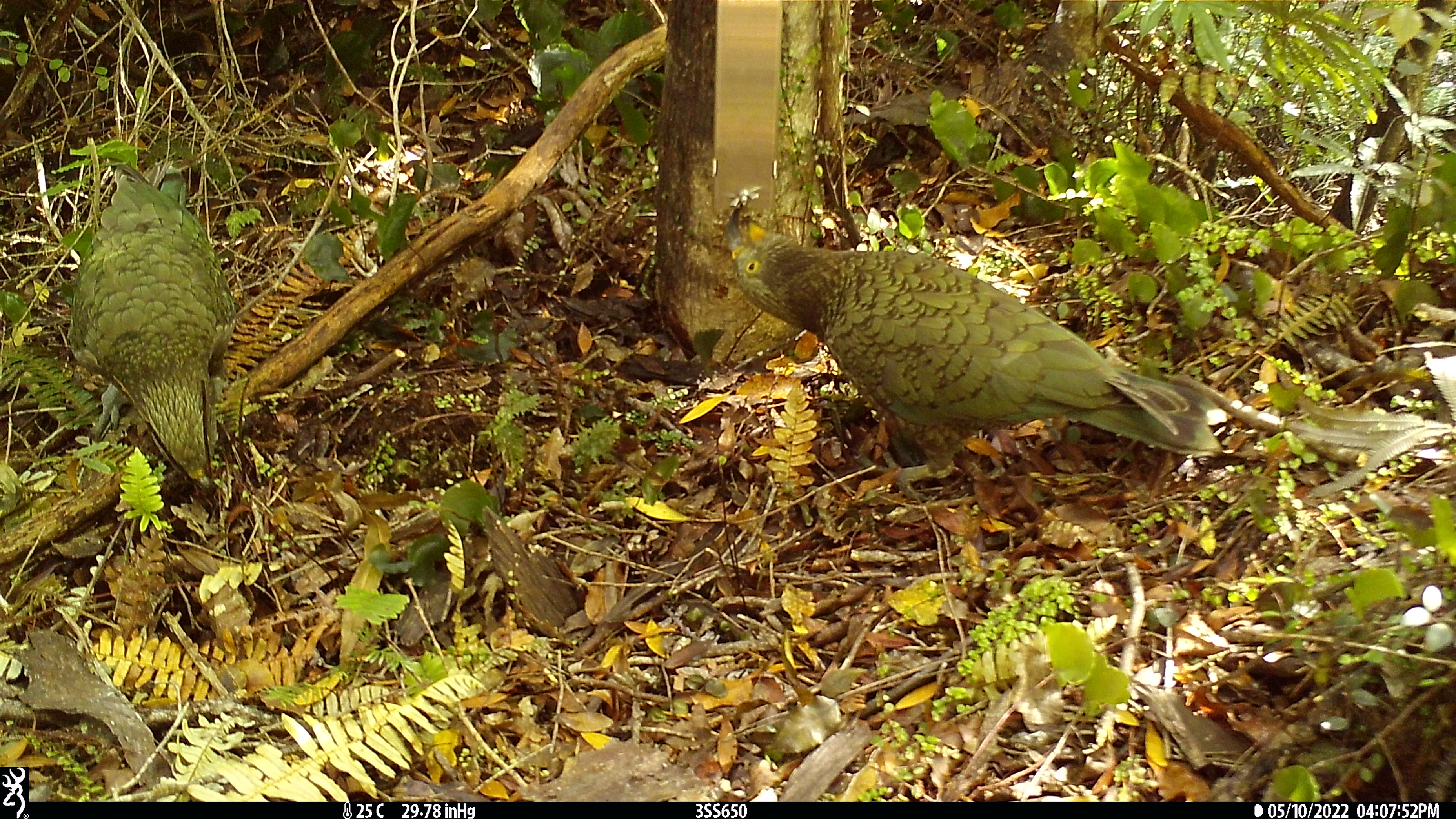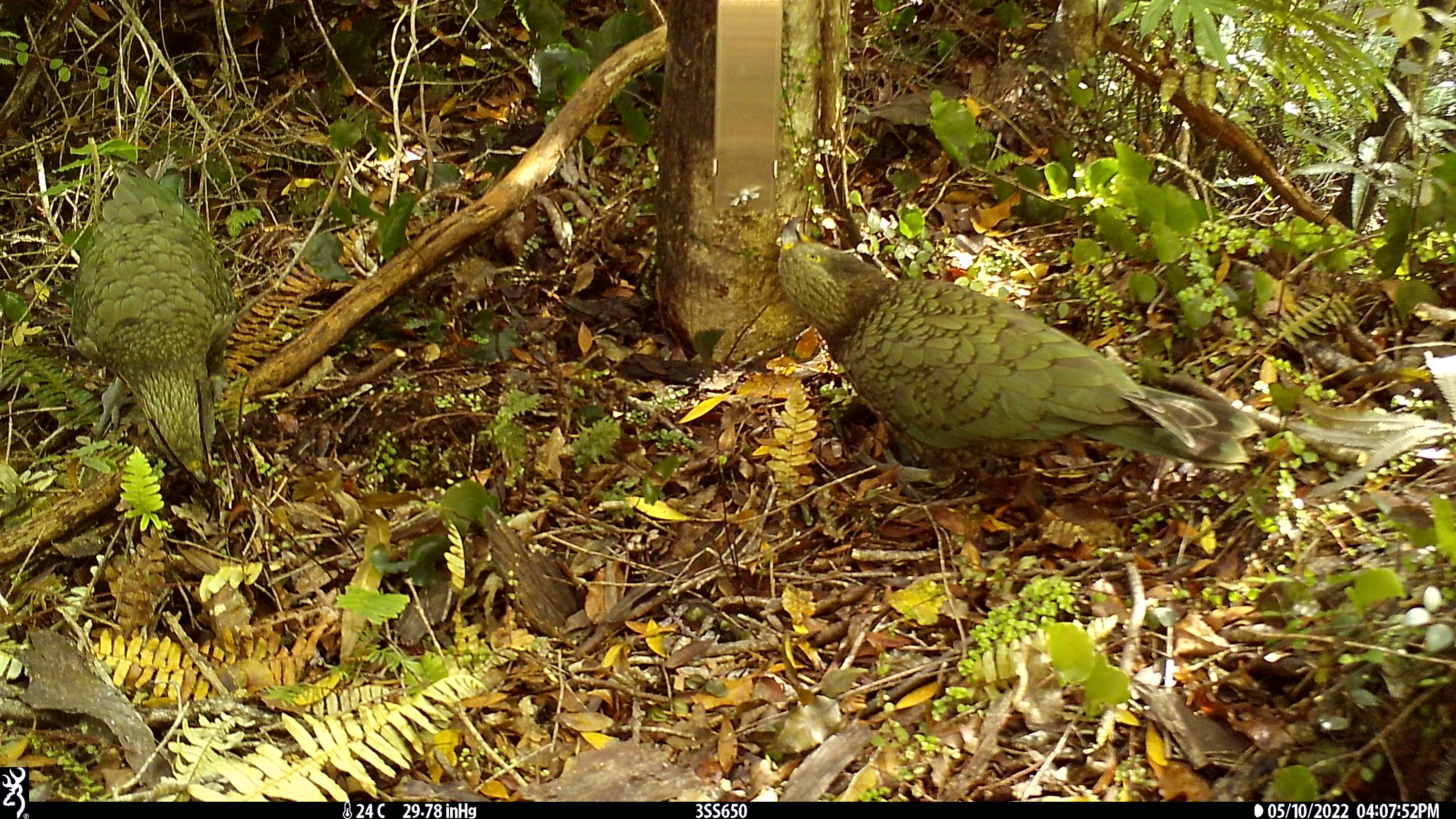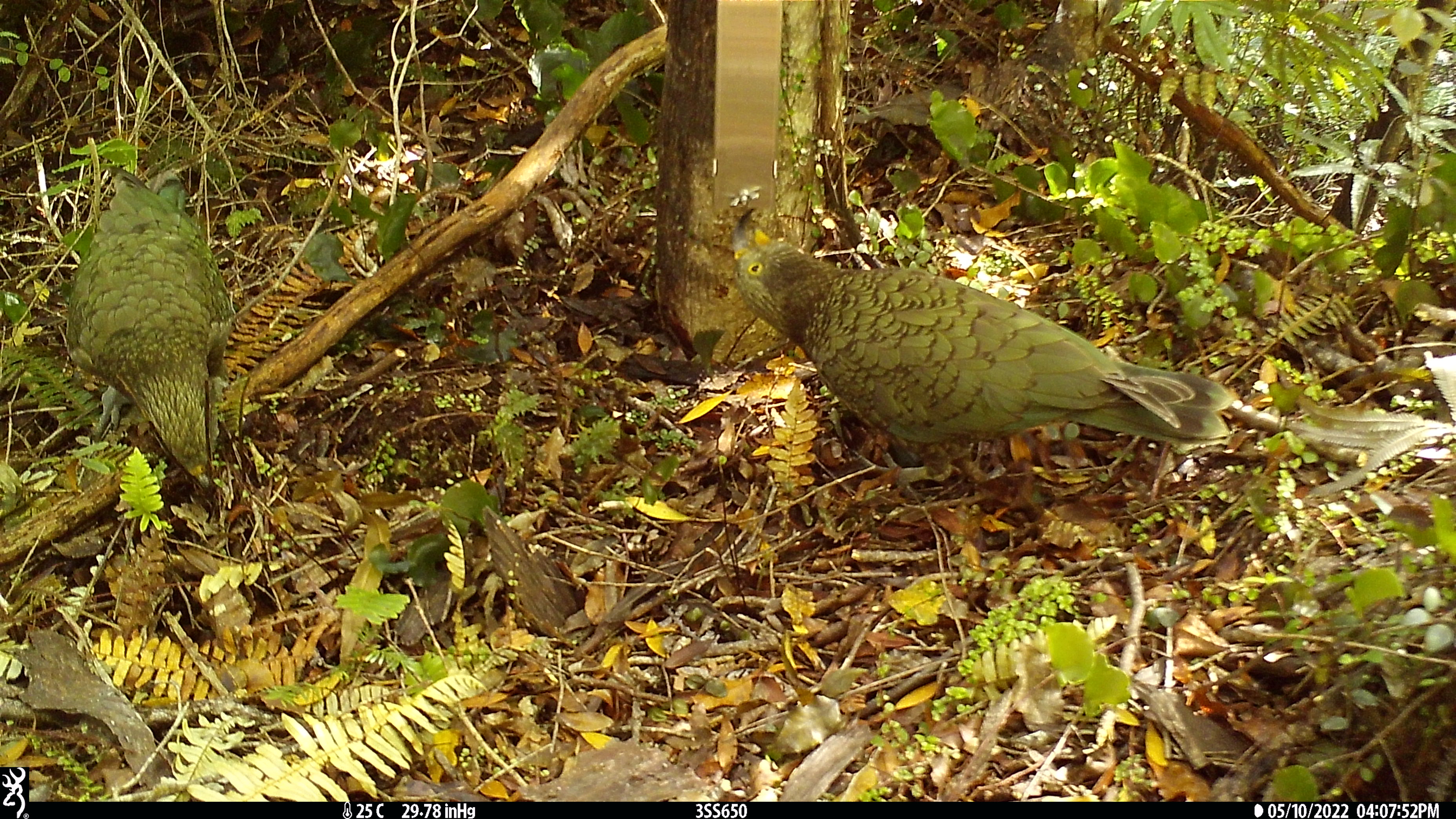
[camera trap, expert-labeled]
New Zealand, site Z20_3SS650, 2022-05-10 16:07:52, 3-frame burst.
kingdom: Animalia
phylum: Chordata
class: Aves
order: Psittaciformes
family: Strigopidae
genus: Nestor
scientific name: Nestor notabilis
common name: kea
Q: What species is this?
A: Kea (Nestor notabilis).